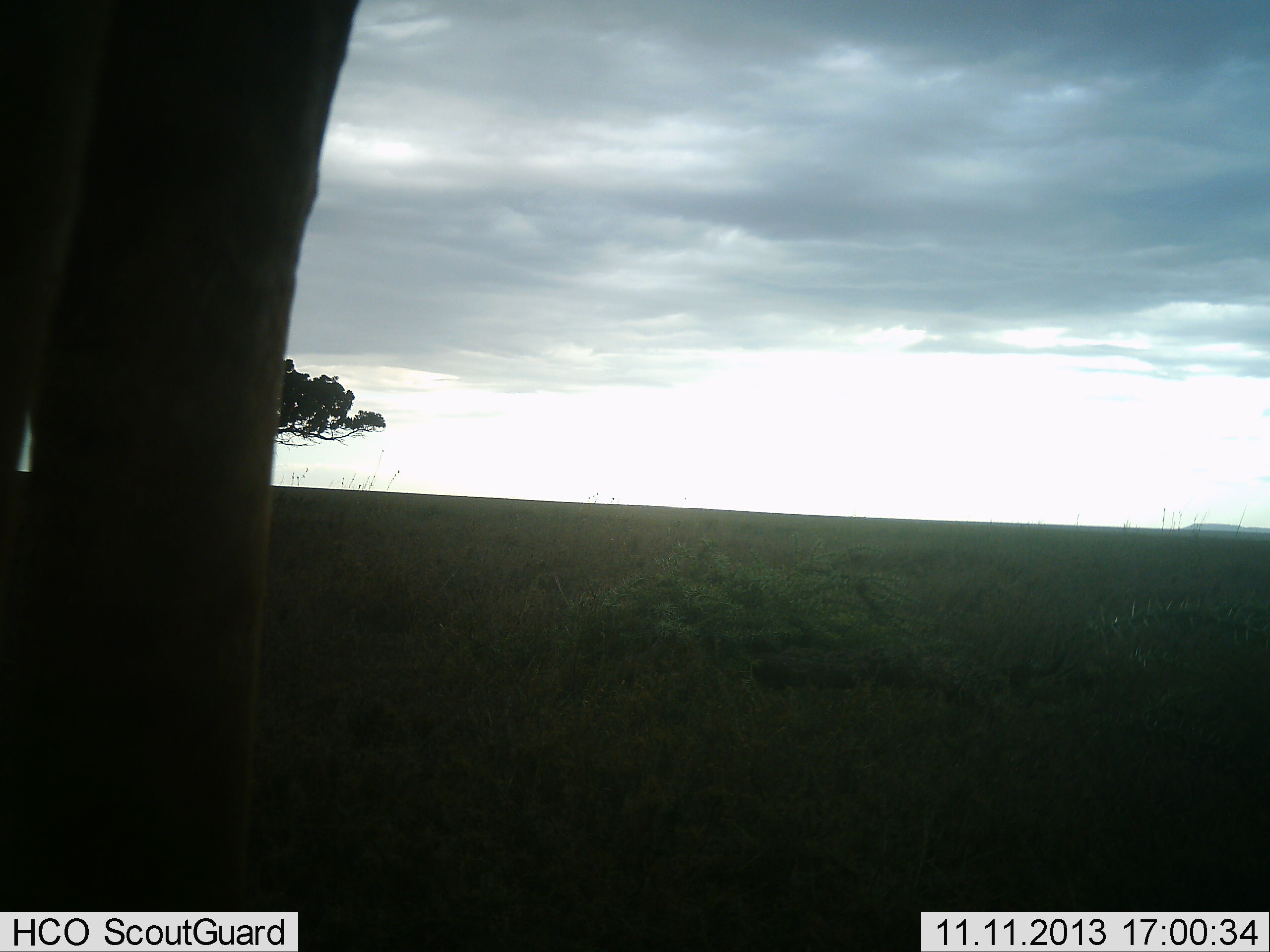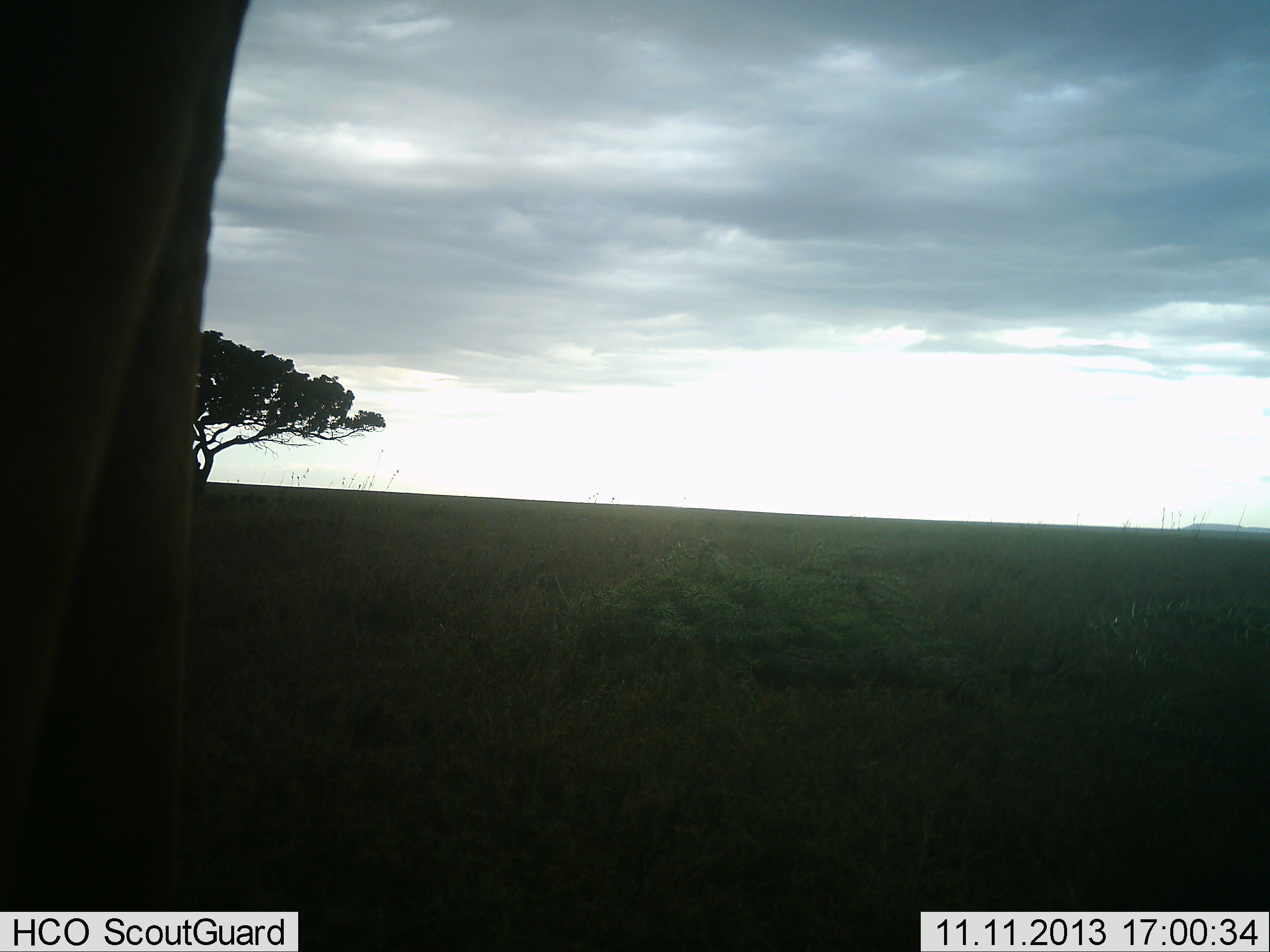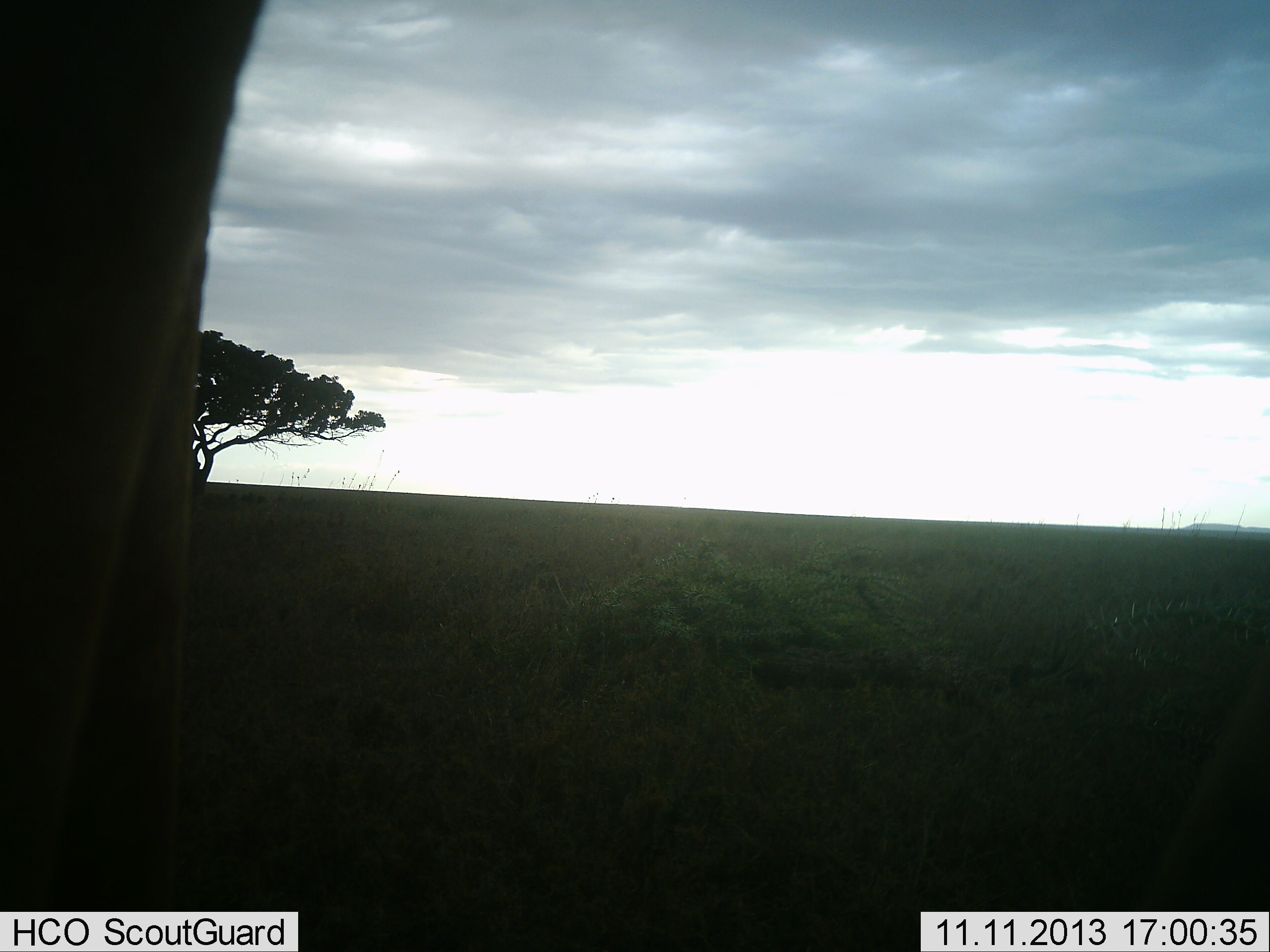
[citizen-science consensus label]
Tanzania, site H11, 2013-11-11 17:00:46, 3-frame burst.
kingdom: Animalia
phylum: Chordata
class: Mammalia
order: Artiodactyla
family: Giraffidae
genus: Giraffa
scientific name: Giraffa camelopardalis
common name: giraffe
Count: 1.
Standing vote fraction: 100%.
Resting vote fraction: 0%.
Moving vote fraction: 0%.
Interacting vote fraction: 0%.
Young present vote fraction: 0%.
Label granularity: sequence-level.